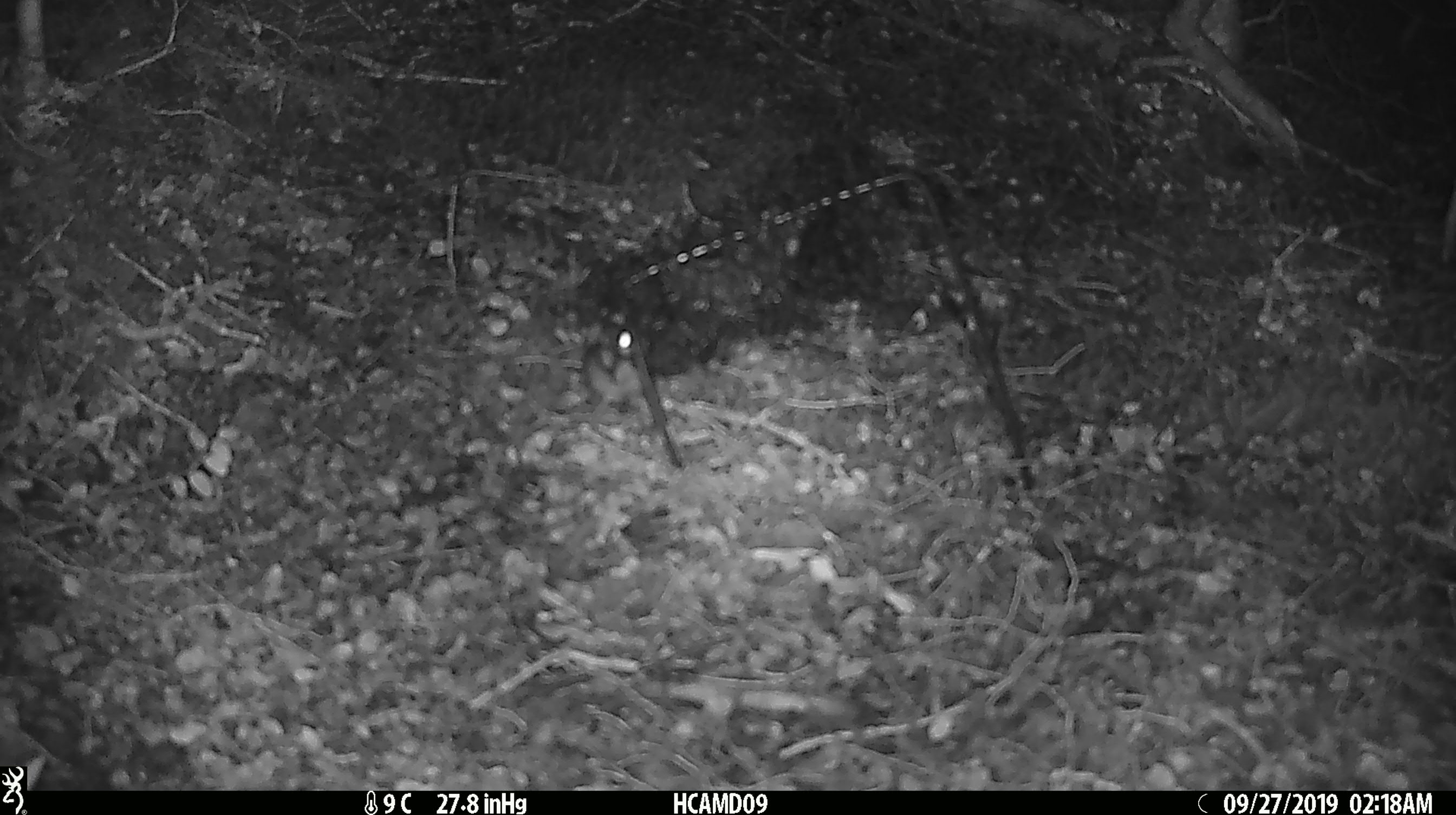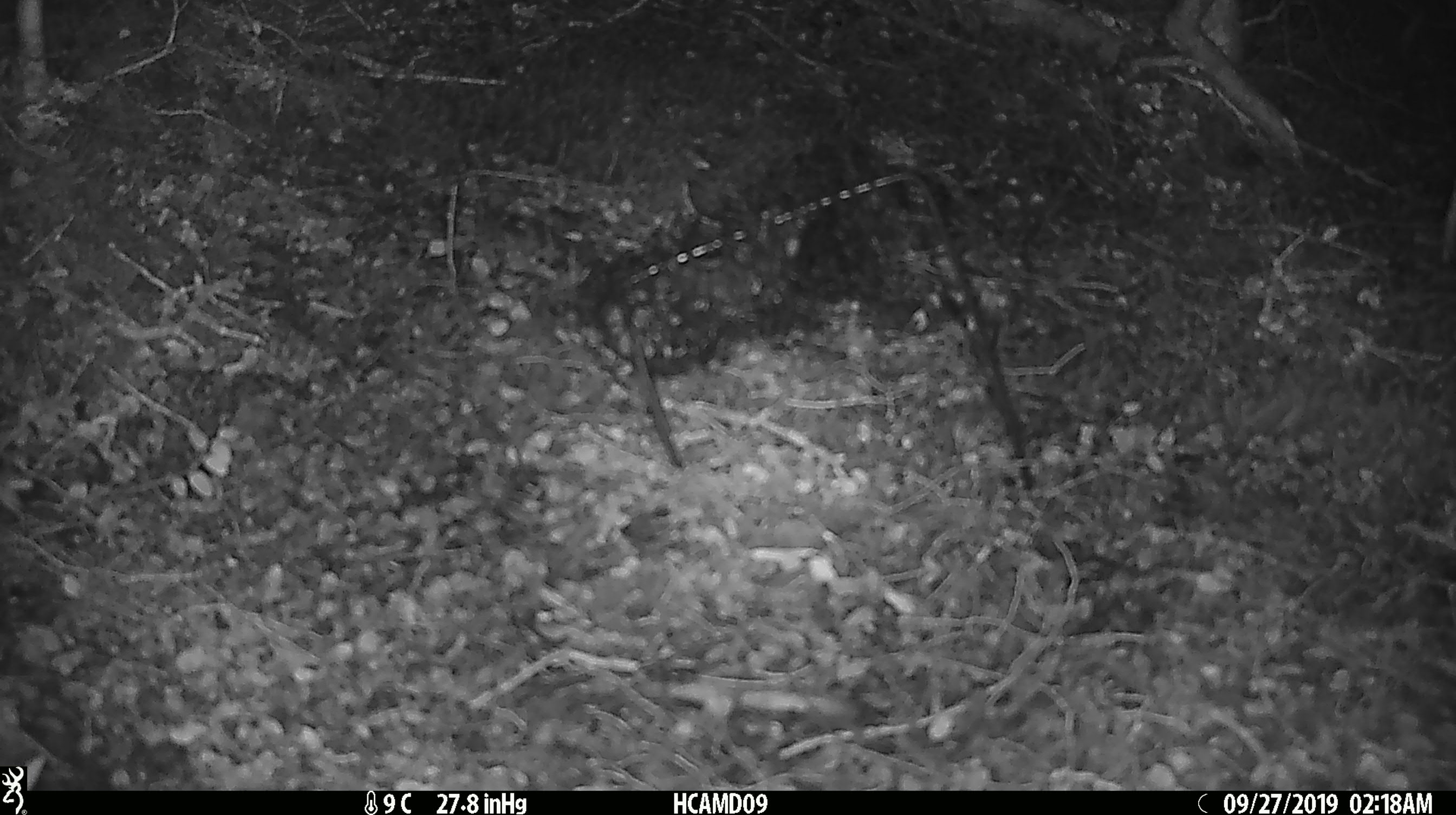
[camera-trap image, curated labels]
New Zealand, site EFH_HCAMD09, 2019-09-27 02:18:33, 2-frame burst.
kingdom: Animalia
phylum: Chordata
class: Mammalia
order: Rodentia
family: Muridae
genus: Mus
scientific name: Mus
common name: mouse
Mouse (Mus).